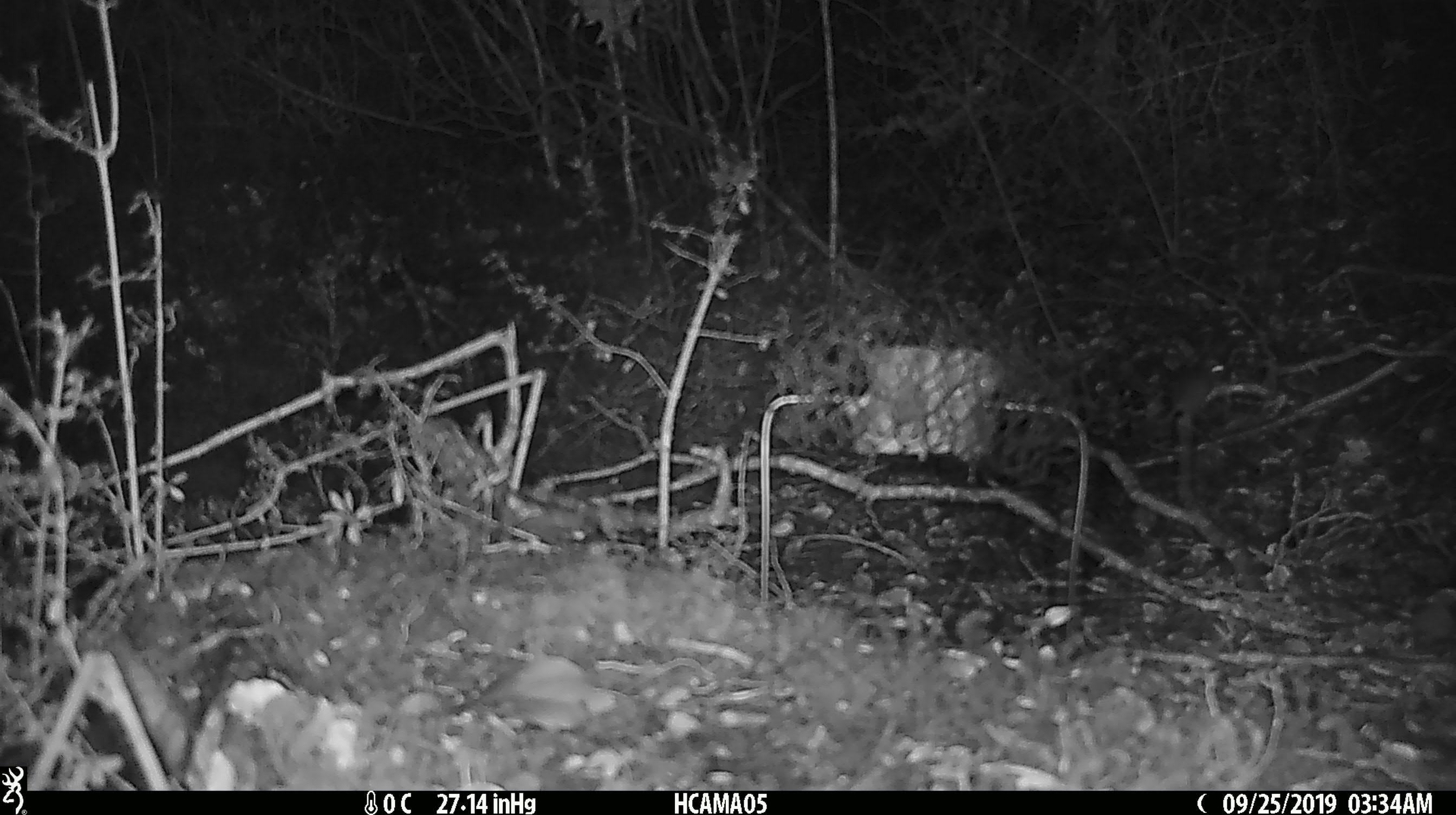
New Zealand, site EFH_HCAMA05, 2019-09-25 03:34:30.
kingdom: Animalia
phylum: Chordata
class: Mammalia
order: Rodentia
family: Muridae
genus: Mus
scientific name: Mus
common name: mouse